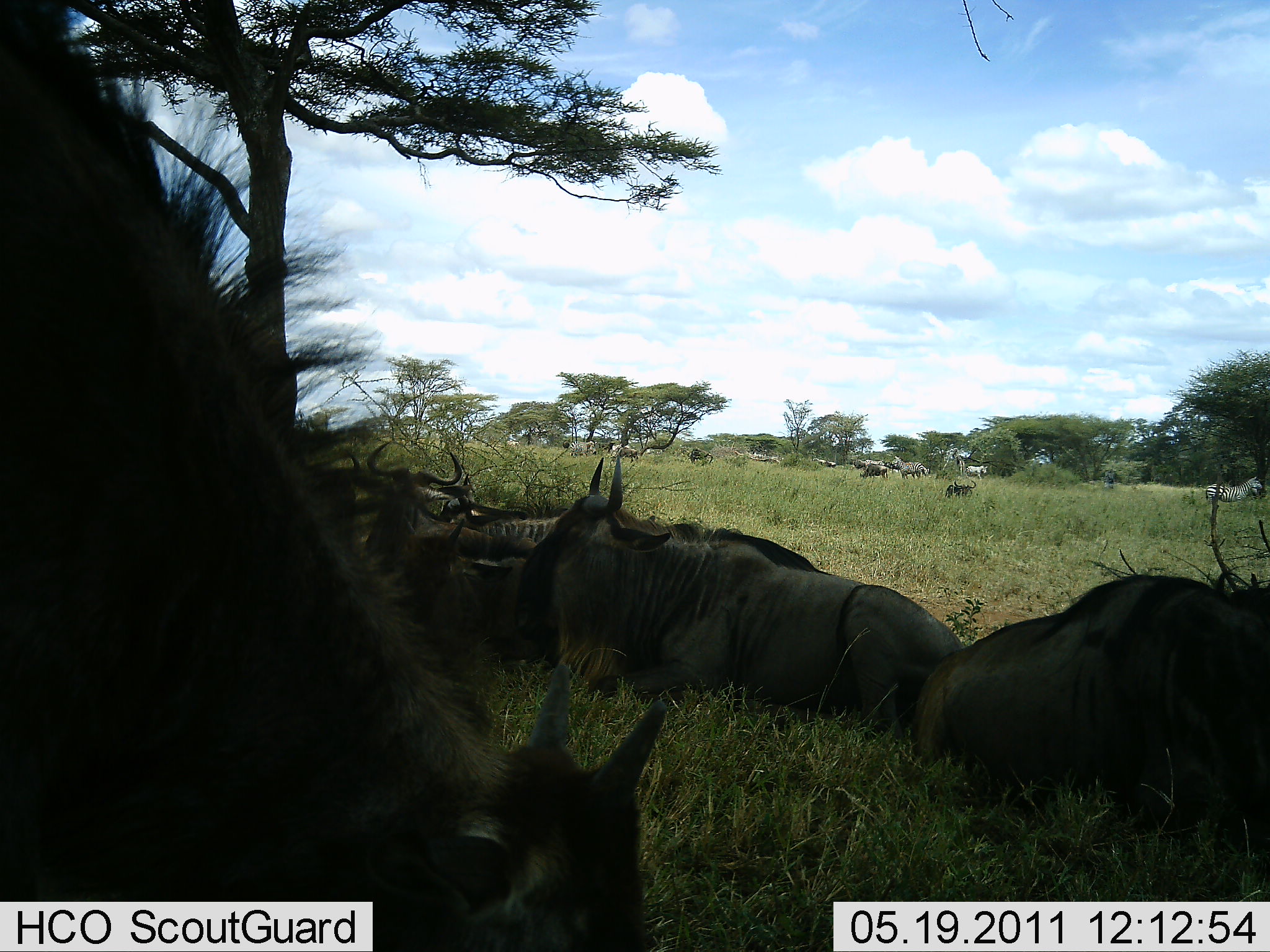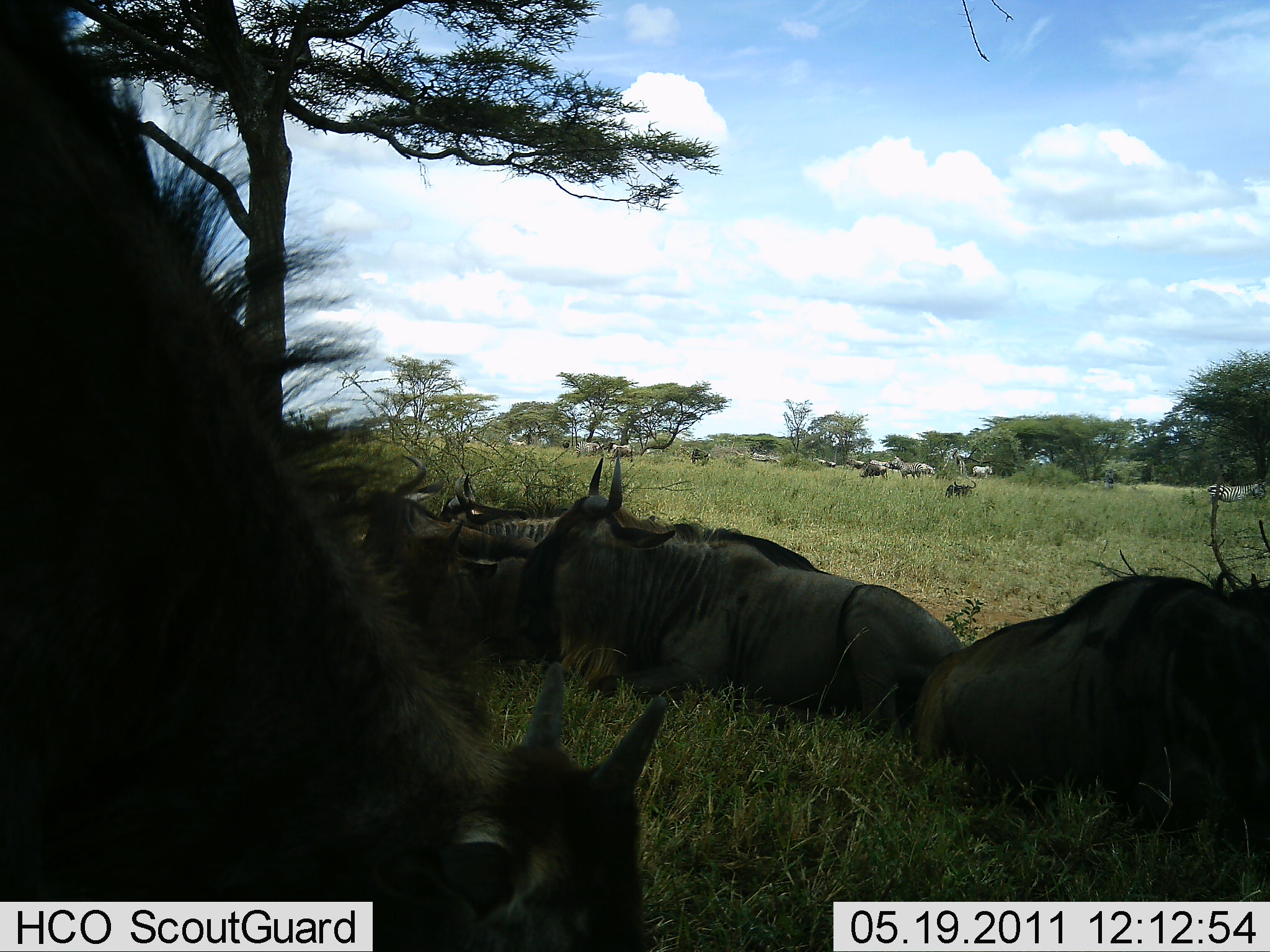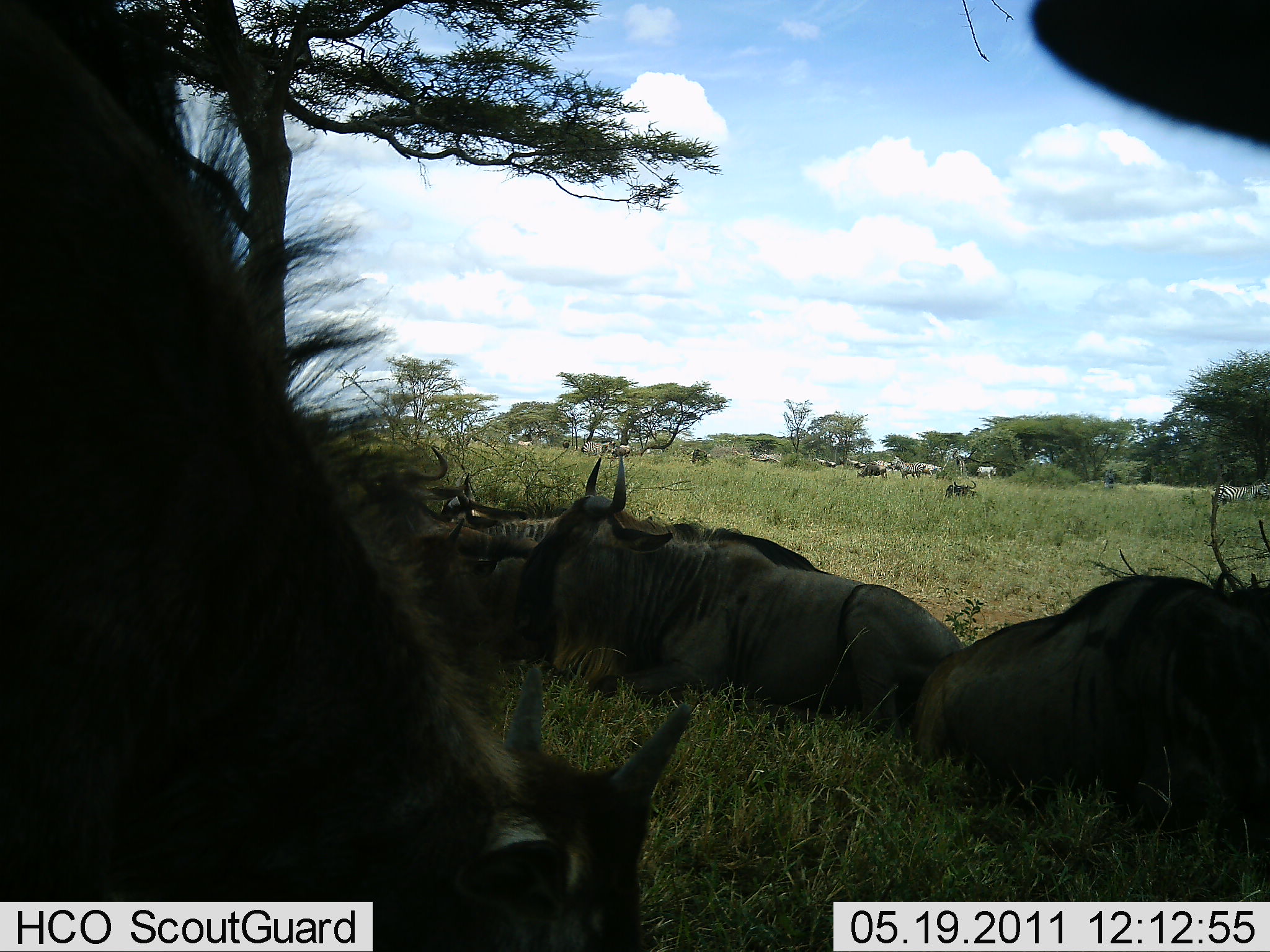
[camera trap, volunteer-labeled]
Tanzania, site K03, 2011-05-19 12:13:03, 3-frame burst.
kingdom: Animalia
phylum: Chordata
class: Mammalia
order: Artiodactyla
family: Bovidae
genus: Connochaetes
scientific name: Connochaetes taurinus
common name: blue wildebeest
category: wildebeest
Wildebeest (blue wildebeest) (Connochaetes taurinus), count 6. Behavior (volunteer vote fractions): standing 21%, resting 100%, moving 14%, interacting 0%. Young present (vote fraction): 0%. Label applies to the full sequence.